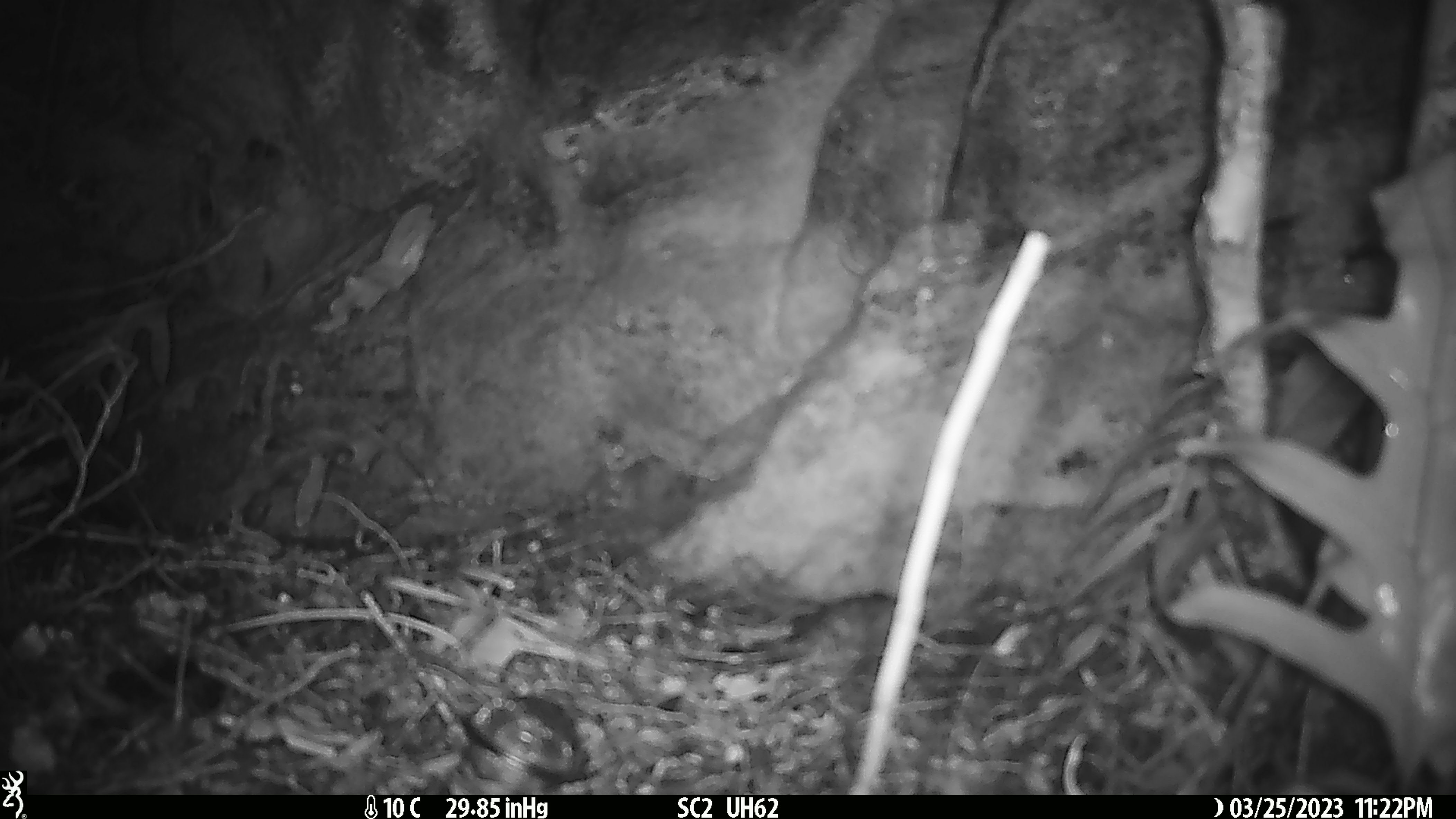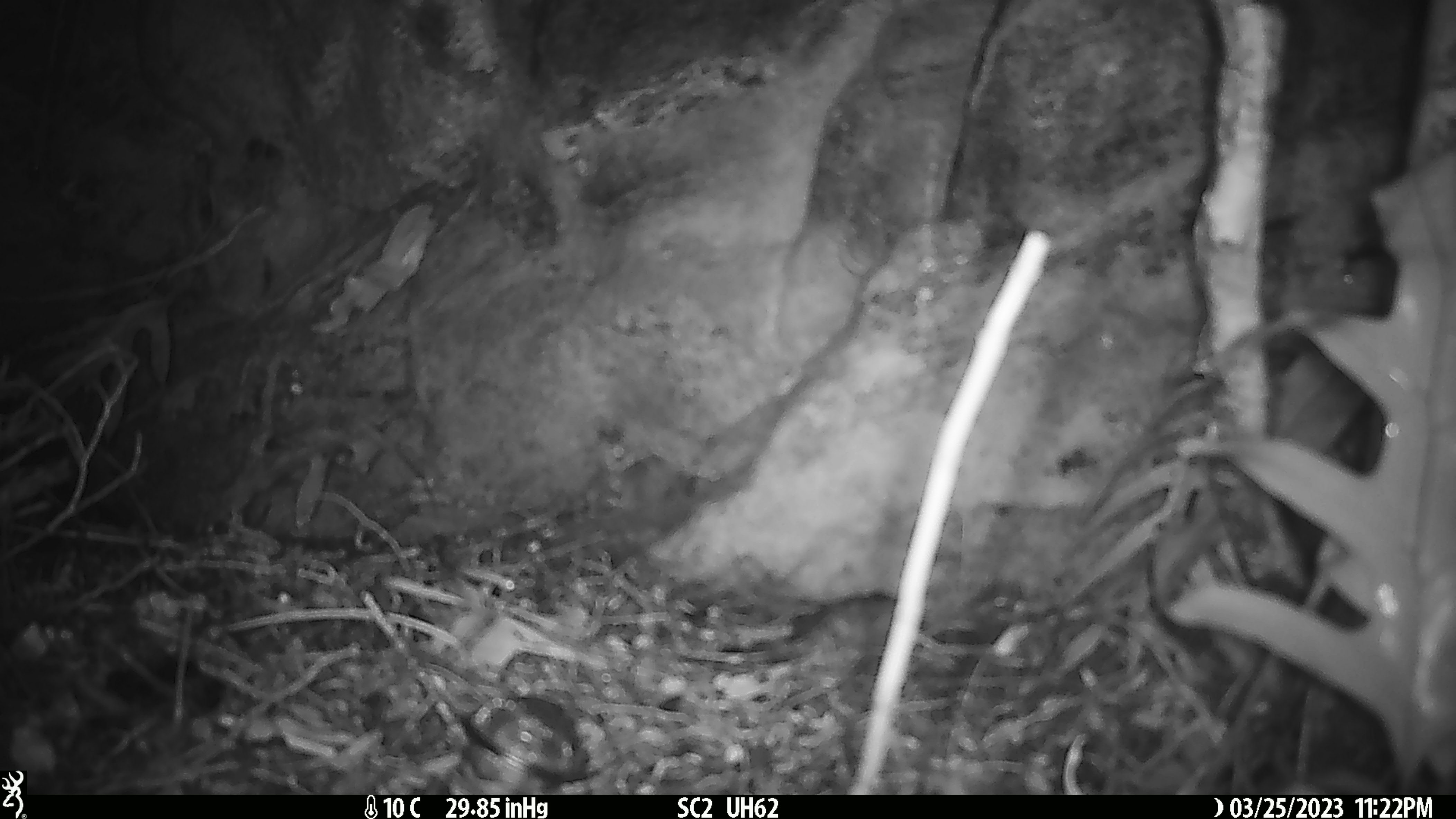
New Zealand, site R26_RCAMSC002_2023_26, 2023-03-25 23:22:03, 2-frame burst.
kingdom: Animalia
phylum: Chordata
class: Mammalia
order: Rodentia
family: Muridae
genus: Mus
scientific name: Mus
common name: mouse